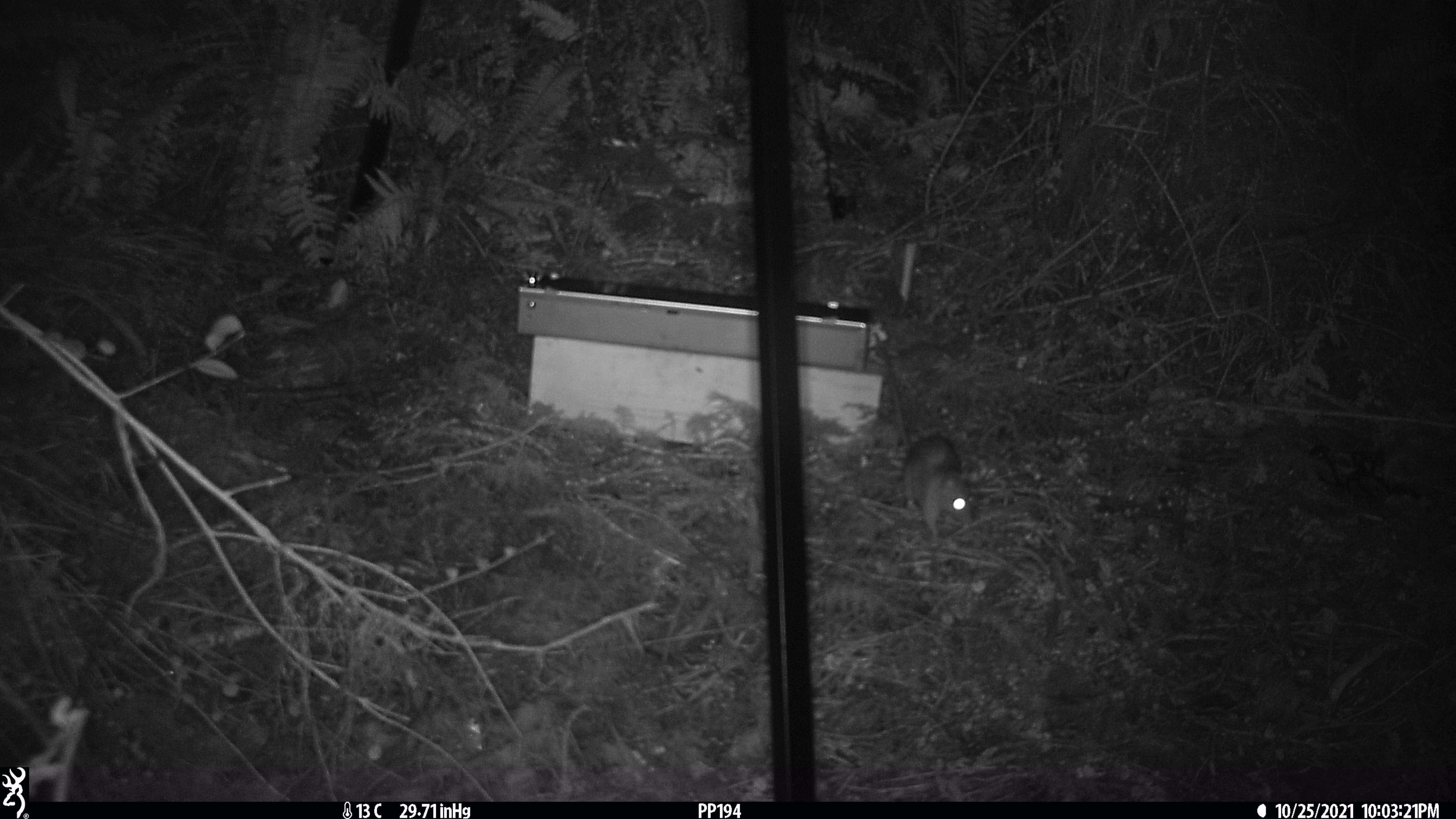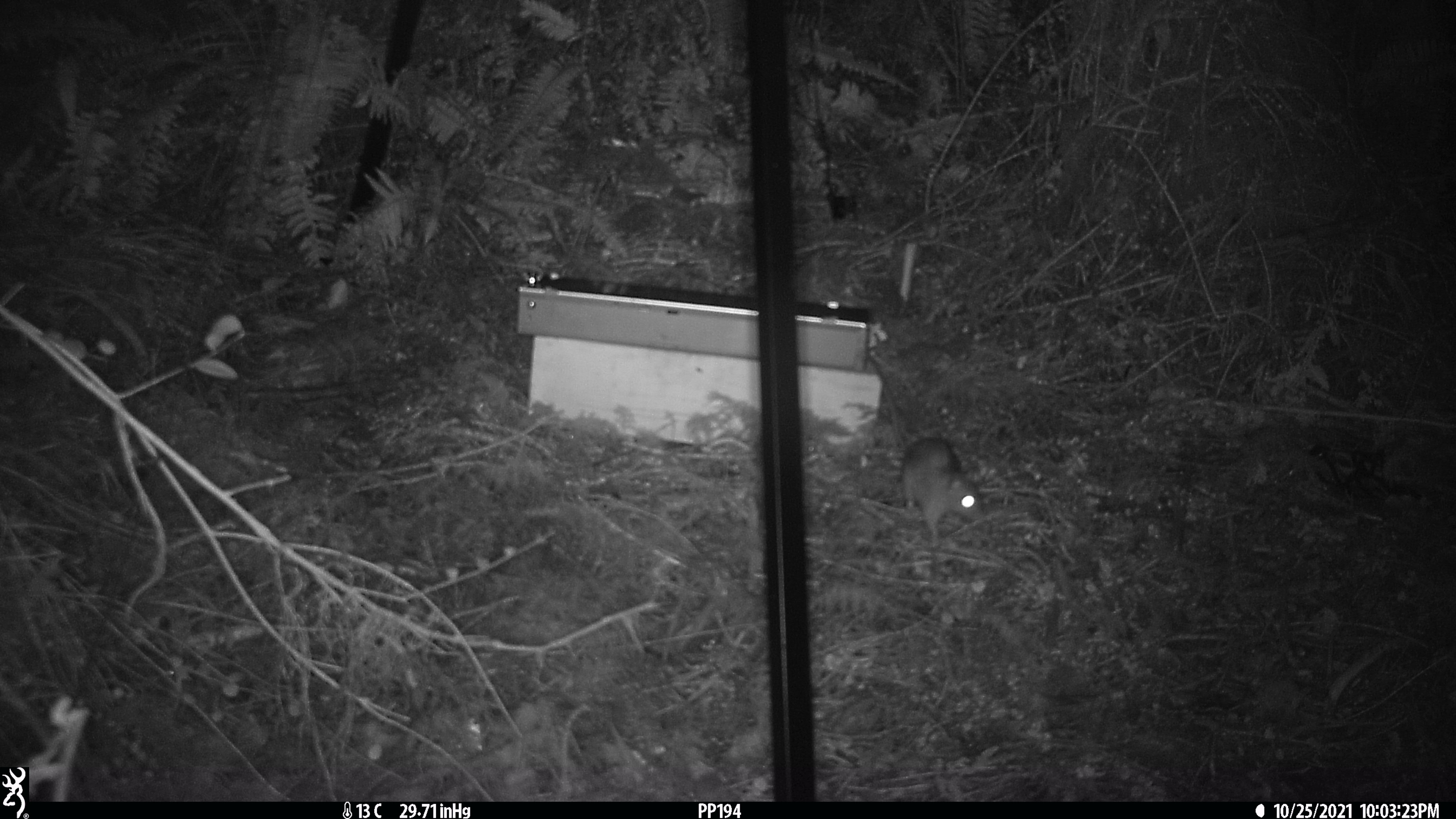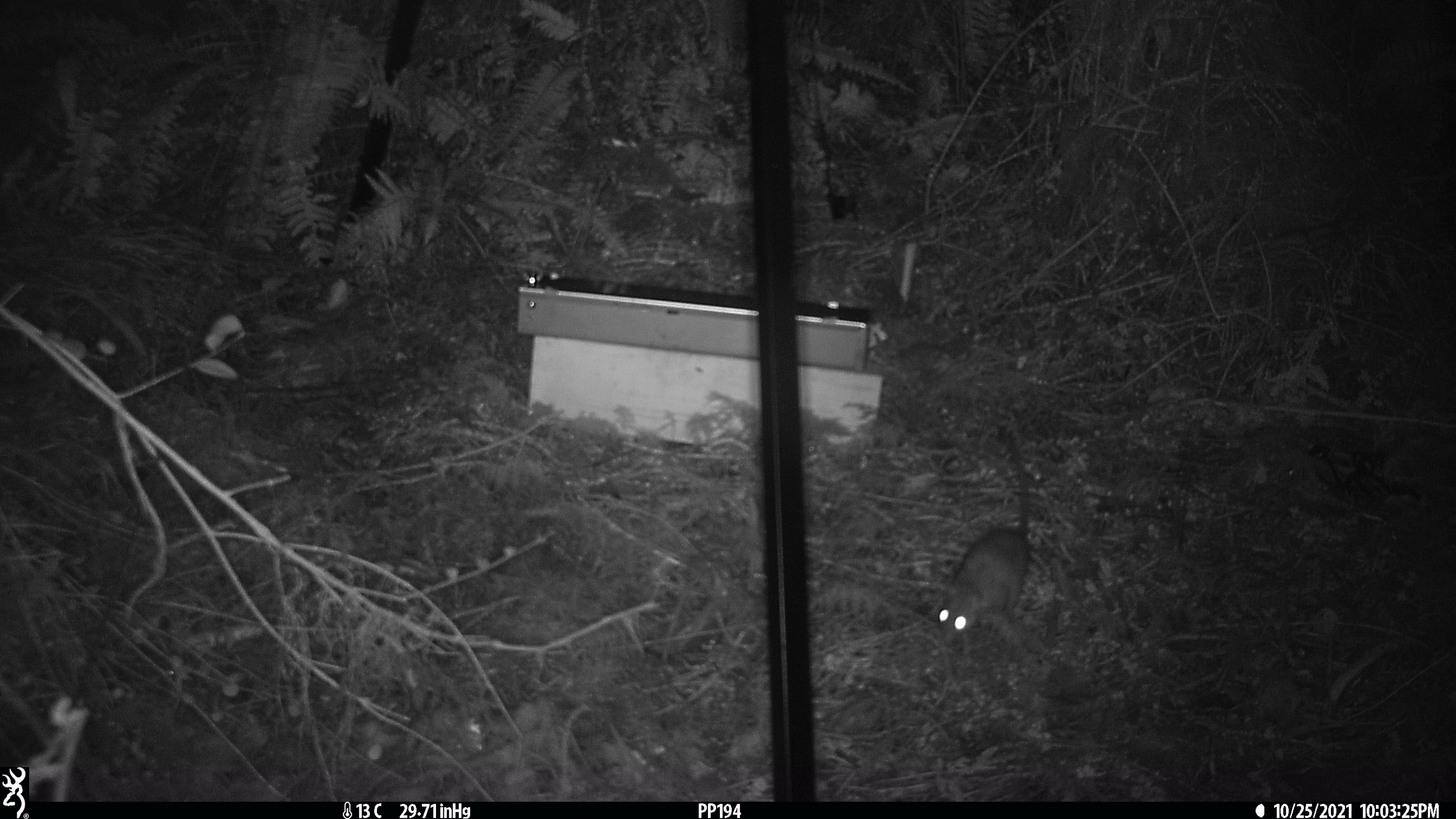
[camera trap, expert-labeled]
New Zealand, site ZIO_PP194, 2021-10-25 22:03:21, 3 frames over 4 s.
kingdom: Animalia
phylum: Chordata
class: Mammalia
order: Rodentia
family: Muridae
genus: Rattus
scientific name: Rattus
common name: rat